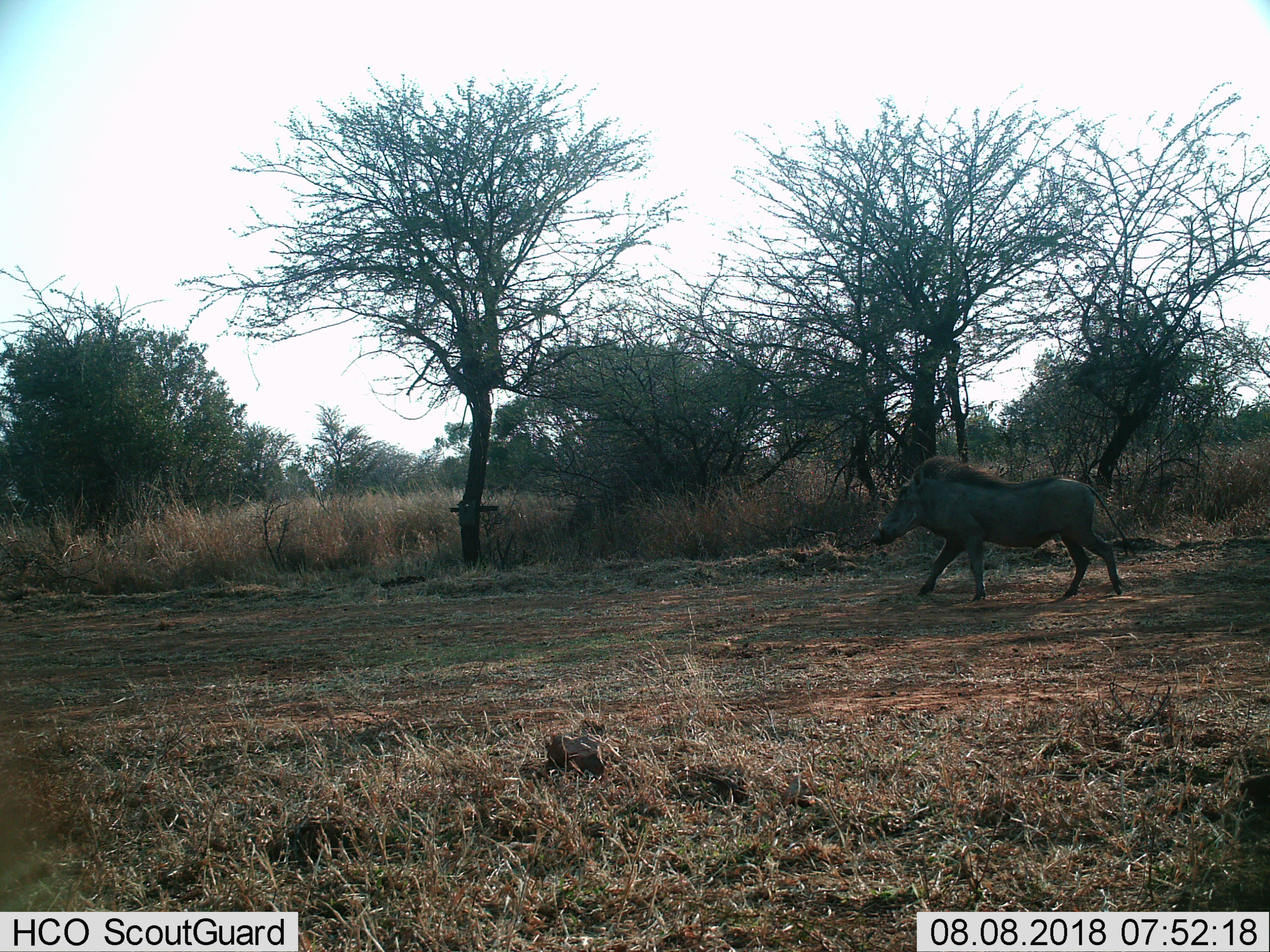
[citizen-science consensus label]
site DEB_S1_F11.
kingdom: Animalia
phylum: Chordata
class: Mammalia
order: Artiodactyla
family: Suidae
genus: Phacochoerus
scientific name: Phacochoerus africanus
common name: warthog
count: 1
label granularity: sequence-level